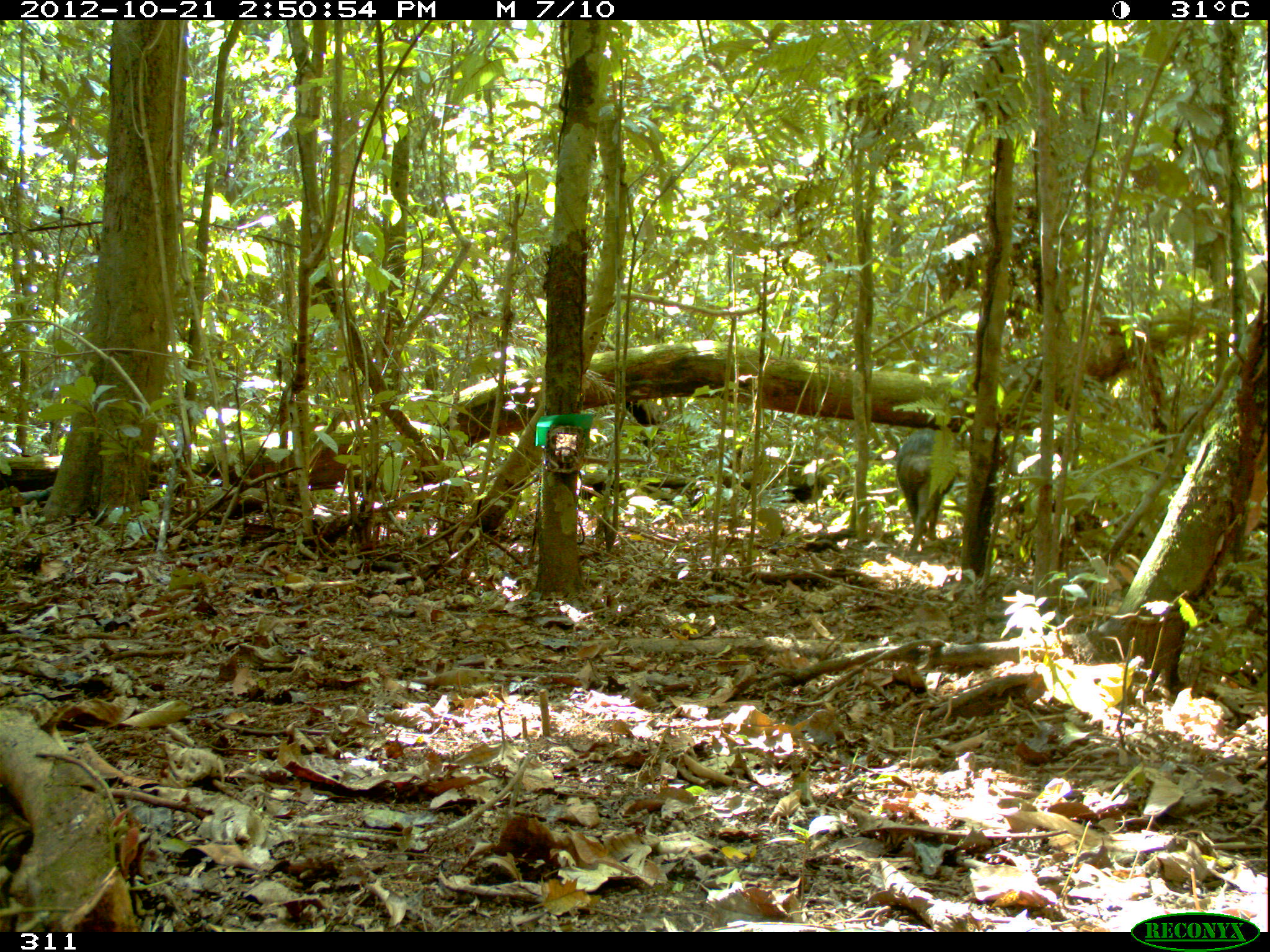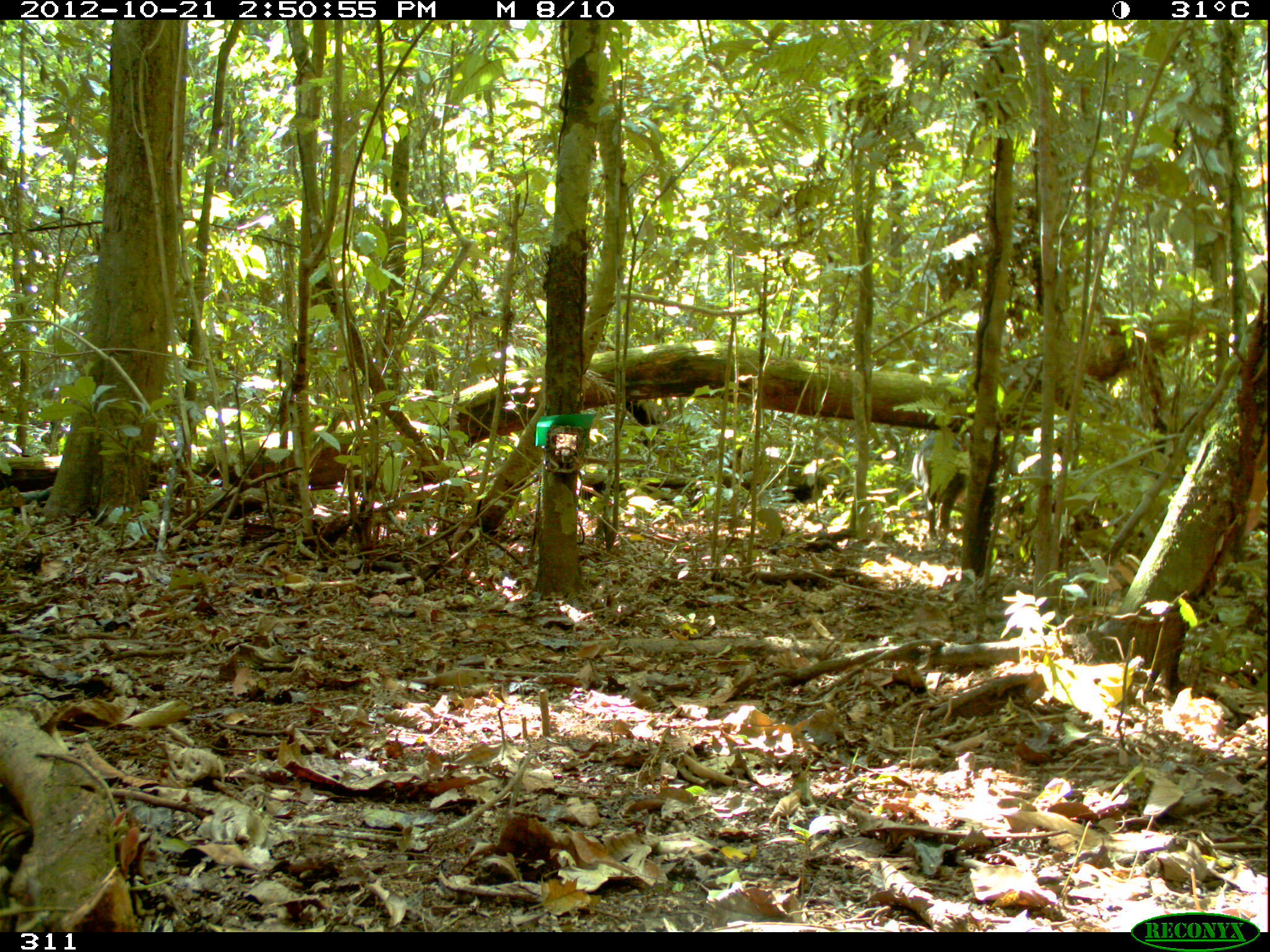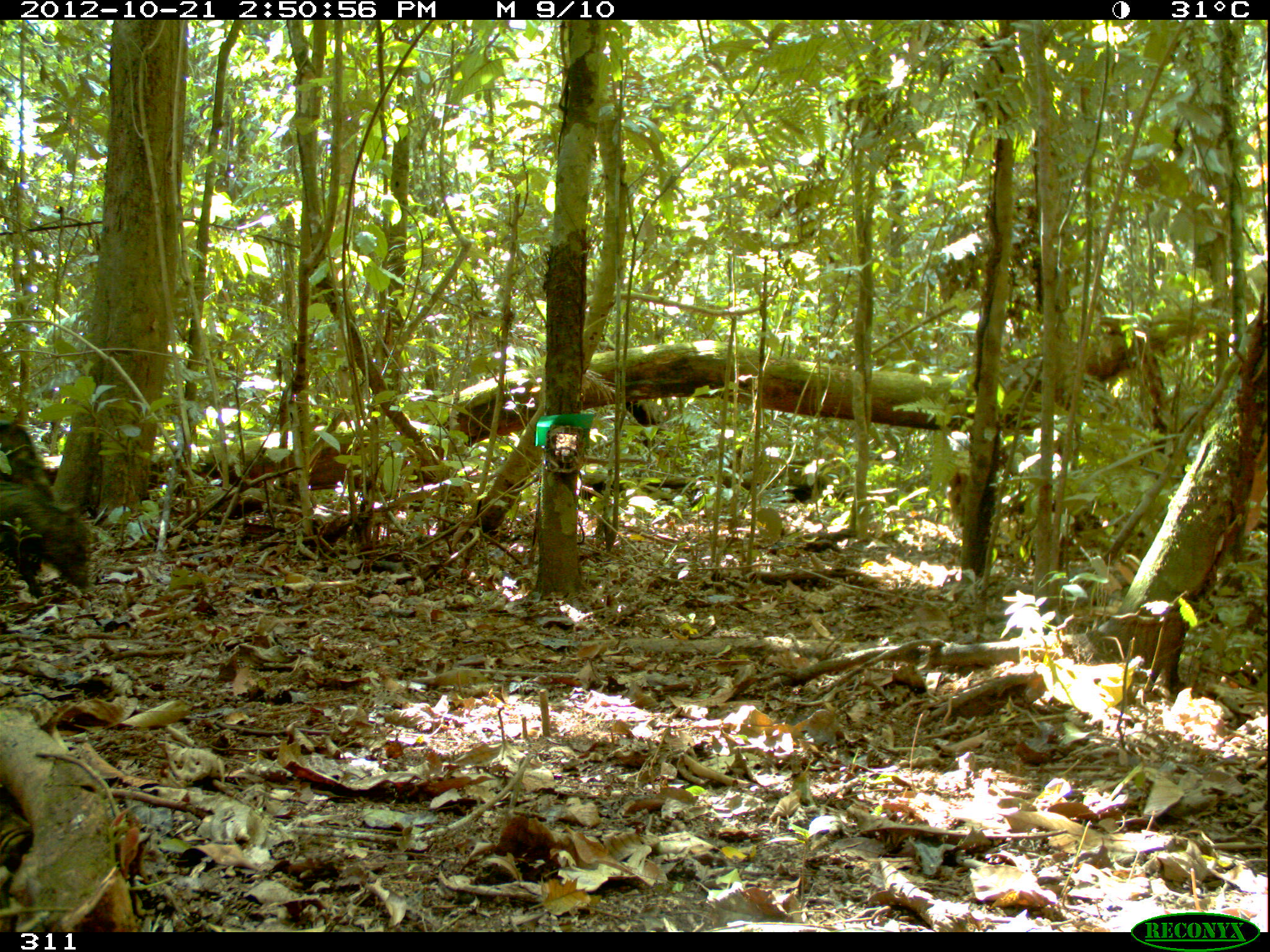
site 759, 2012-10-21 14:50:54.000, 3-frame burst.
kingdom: Animalia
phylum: Chordata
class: Mammalia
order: Artiodactyla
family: Tayassuidae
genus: Tayassu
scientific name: Tayassu pecari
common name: white-lipped peccary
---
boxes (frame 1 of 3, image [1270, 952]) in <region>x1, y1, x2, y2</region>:
tayassu pecari: <region>895, 427, 957, 556</region>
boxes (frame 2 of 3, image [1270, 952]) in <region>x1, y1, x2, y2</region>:
tayassu pecari: <region>912, 427, 967, 545</region>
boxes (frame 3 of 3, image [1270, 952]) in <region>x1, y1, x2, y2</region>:
tayassu pecari: <region>1, 481, 89, 595</region>; <region>0, 422, 56, 501</region>; <region>948, 472, 967, 527</region>